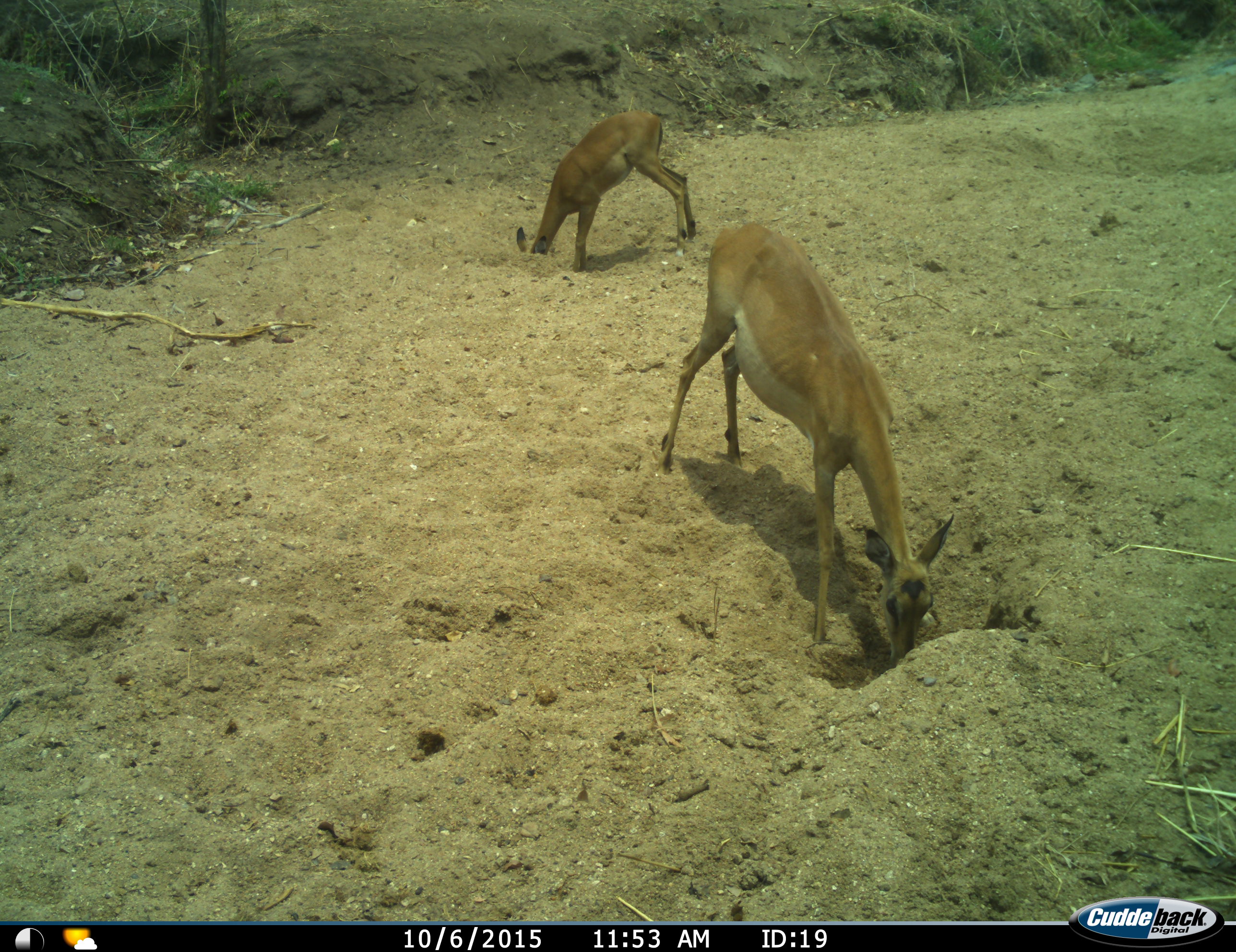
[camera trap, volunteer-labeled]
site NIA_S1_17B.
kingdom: Animalia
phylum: Chordata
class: Mammalia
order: Artiodactyla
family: Bovidae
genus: Aepyceros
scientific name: Aepyceros melampus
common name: impala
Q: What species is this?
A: Impala (Aepyceros melampus).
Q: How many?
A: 2.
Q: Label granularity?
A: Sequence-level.